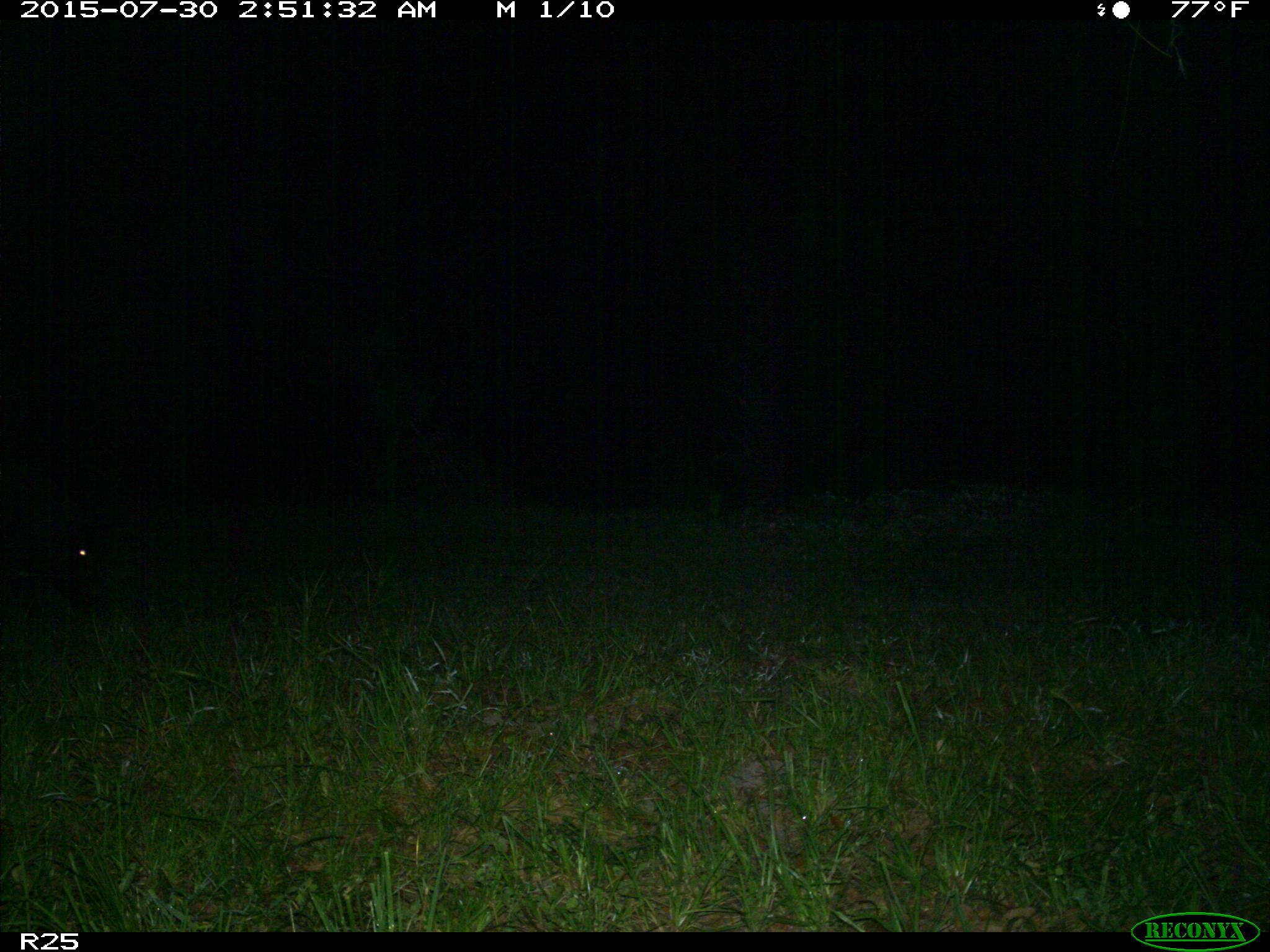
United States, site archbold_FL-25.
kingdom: Animalia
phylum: Chordata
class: Mammalia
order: Artiodactyla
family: Suidae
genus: Sus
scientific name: Sus scrofa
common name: wild boar